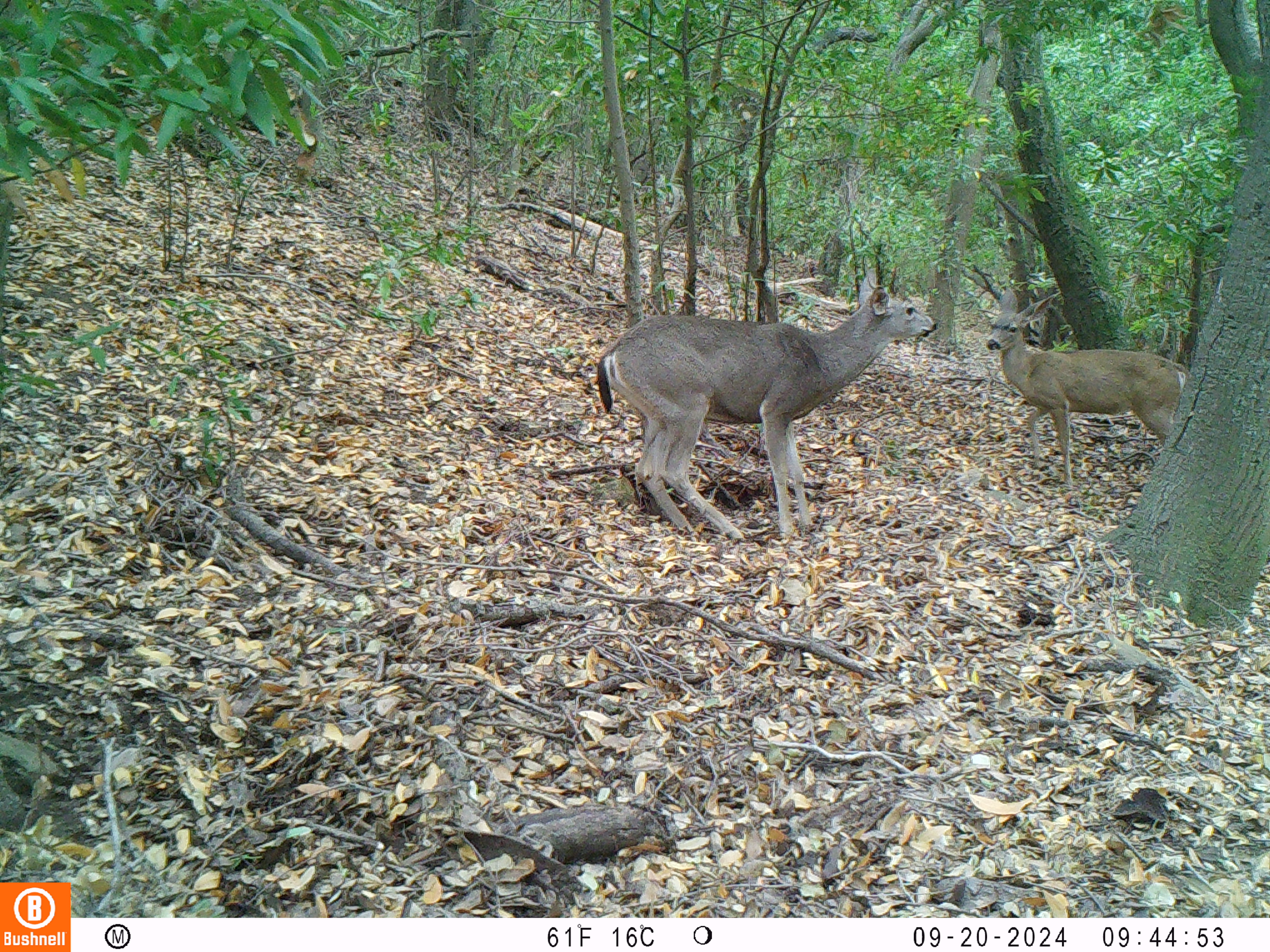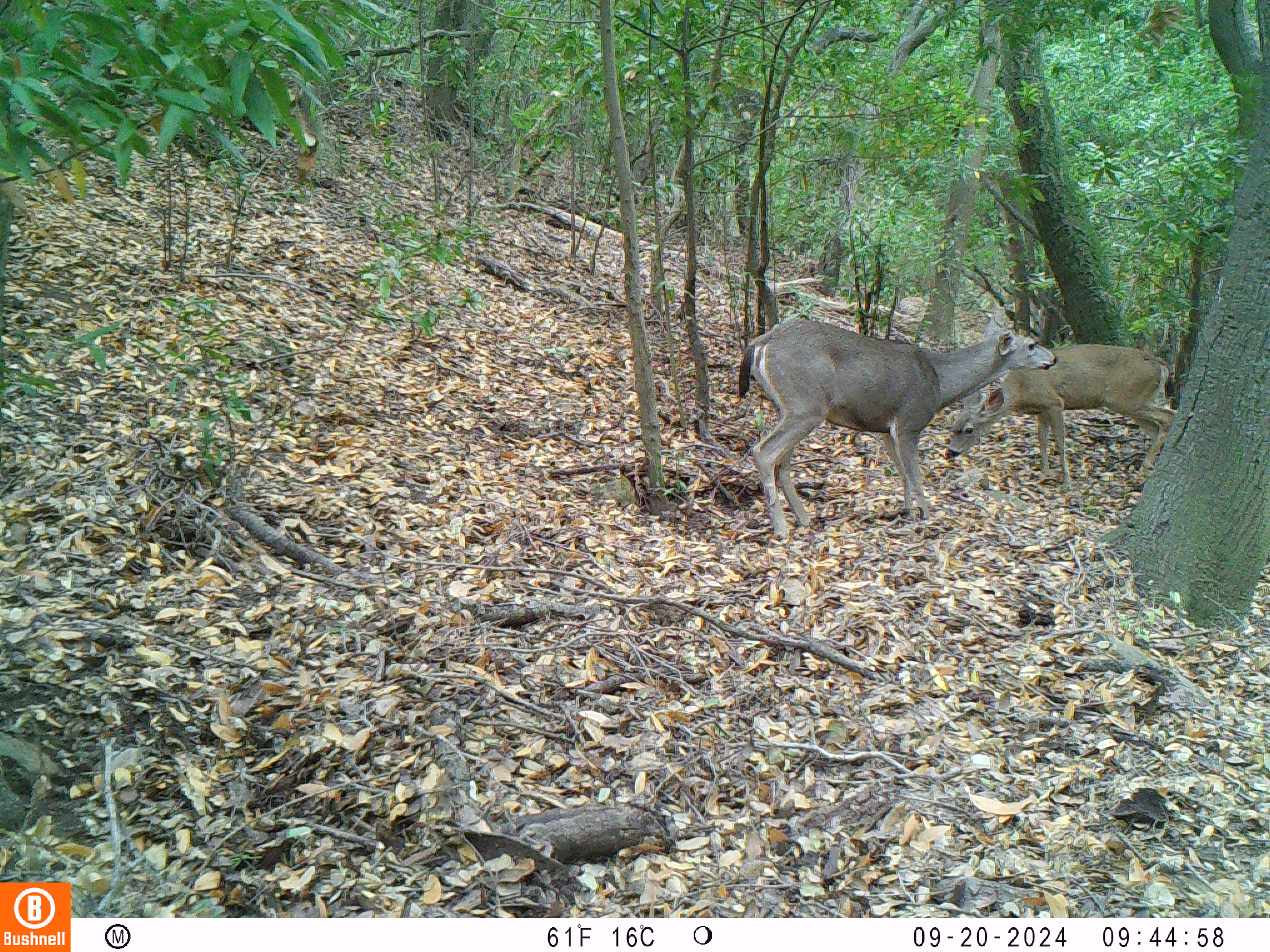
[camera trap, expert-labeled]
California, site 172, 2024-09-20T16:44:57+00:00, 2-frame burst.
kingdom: Animalia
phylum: Chordata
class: Mammalia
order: Artiodactyla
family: Cervidae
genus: Odocoileus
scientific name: Odocoileus hemionus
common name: mule deer